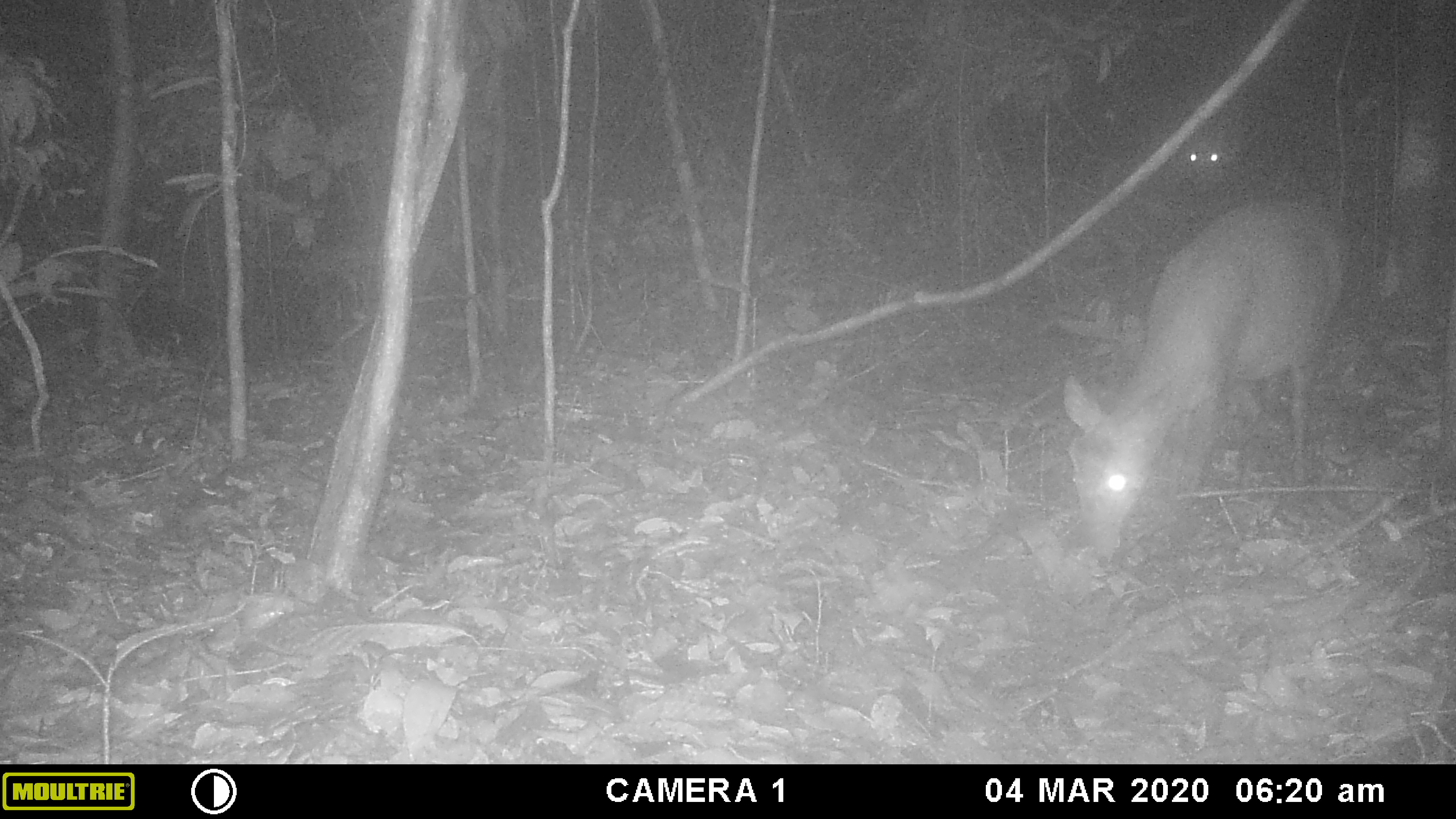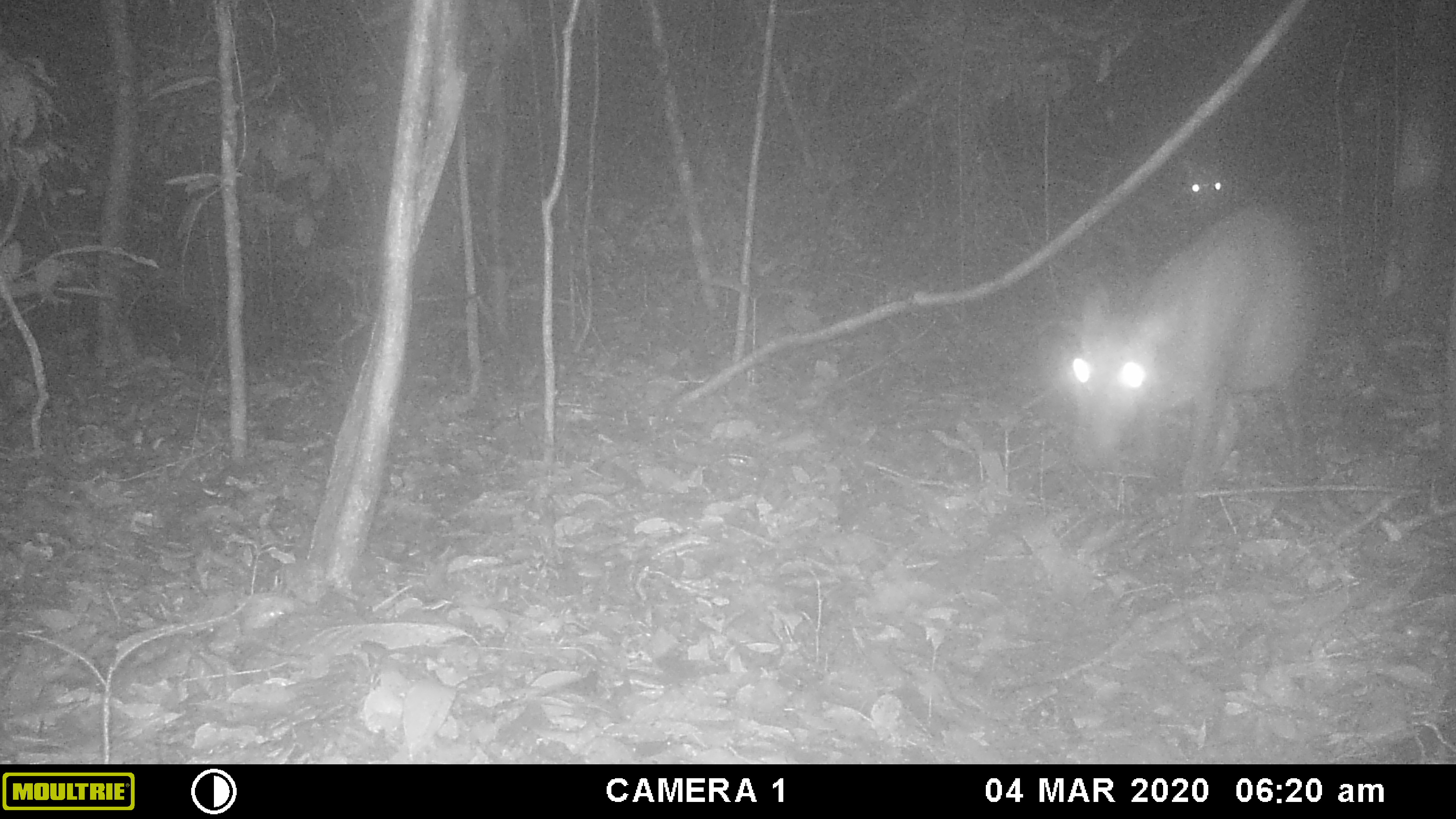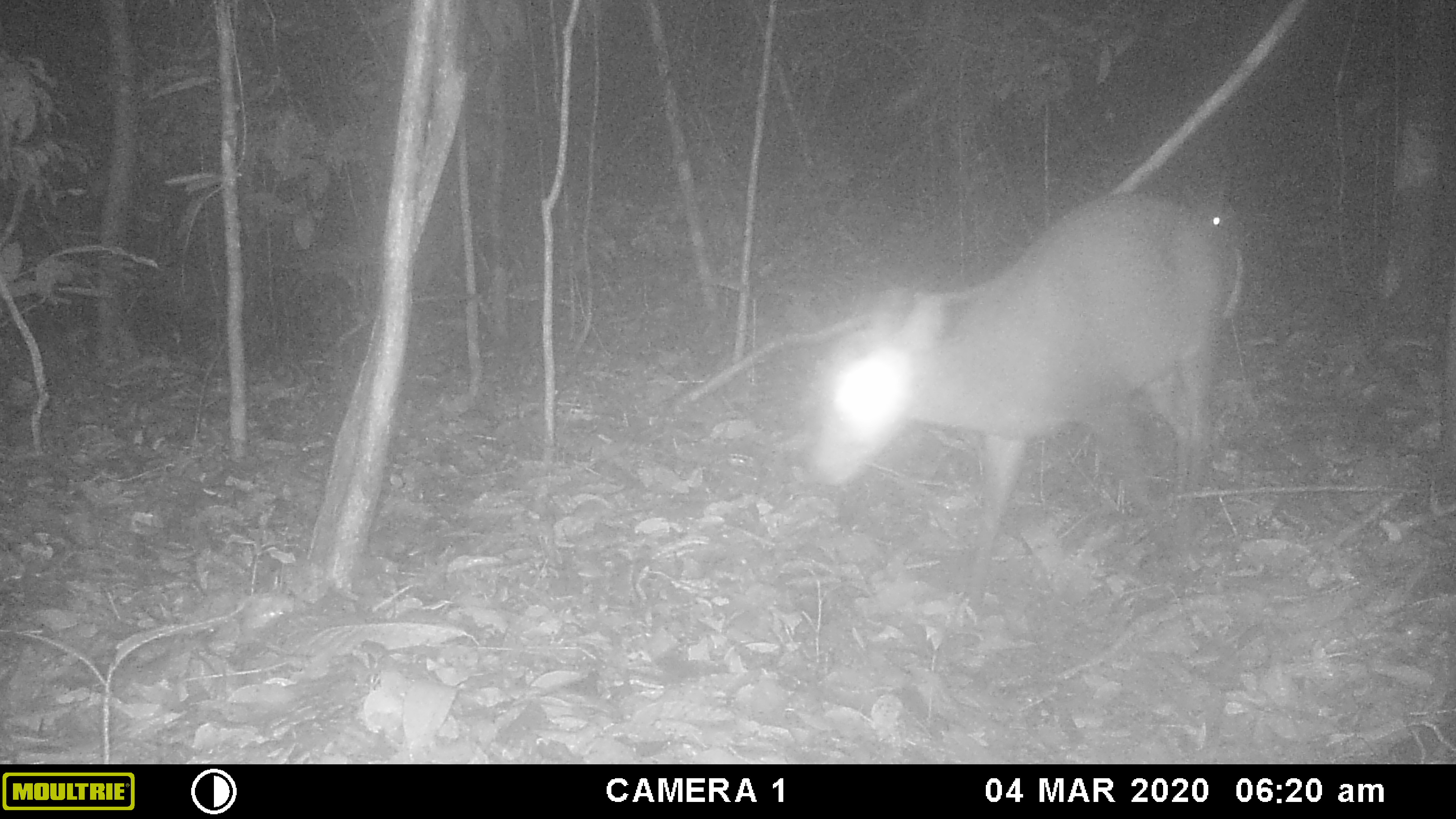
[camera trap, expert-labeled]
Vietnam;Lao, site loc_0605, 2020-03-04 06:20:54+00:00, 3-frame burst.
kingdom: Animalia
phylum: Chordata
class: Mammalia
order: Artiodactyla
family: Cervidae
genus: Muntiacus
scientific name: Muntiacus rooseveltorum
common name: roosevelt's muntjac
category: roosevelts muntjac group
Roosevelts muntjac group (roosevelt's muntjac) (Muntiacus rooseveltorum). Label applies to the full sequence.